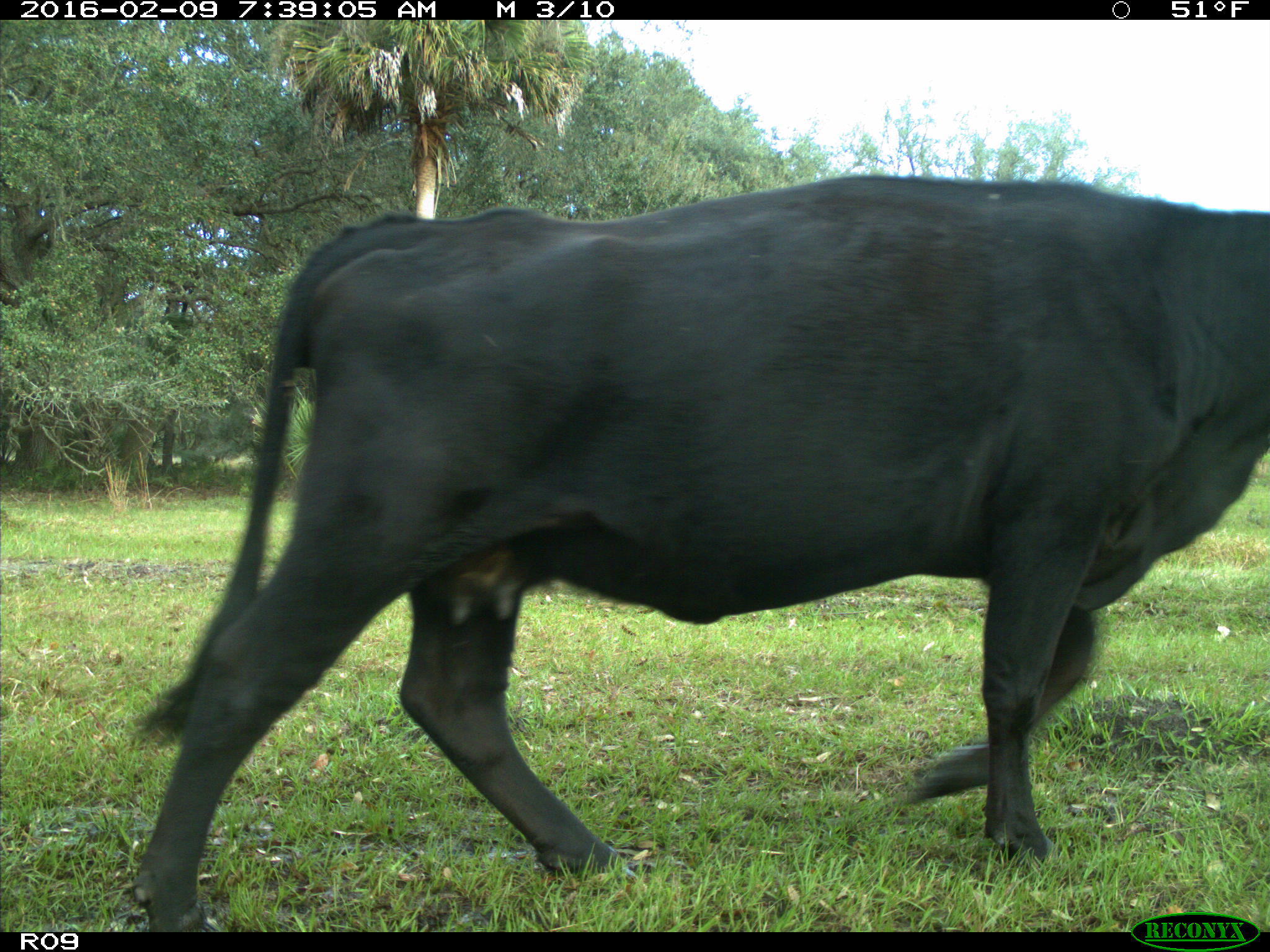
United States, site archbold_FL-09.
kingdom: Animalia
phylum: Chordata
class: Mammalia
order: Artiodactyla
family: Bovidae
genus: Bos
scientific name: Bos taurus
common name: domestic cow